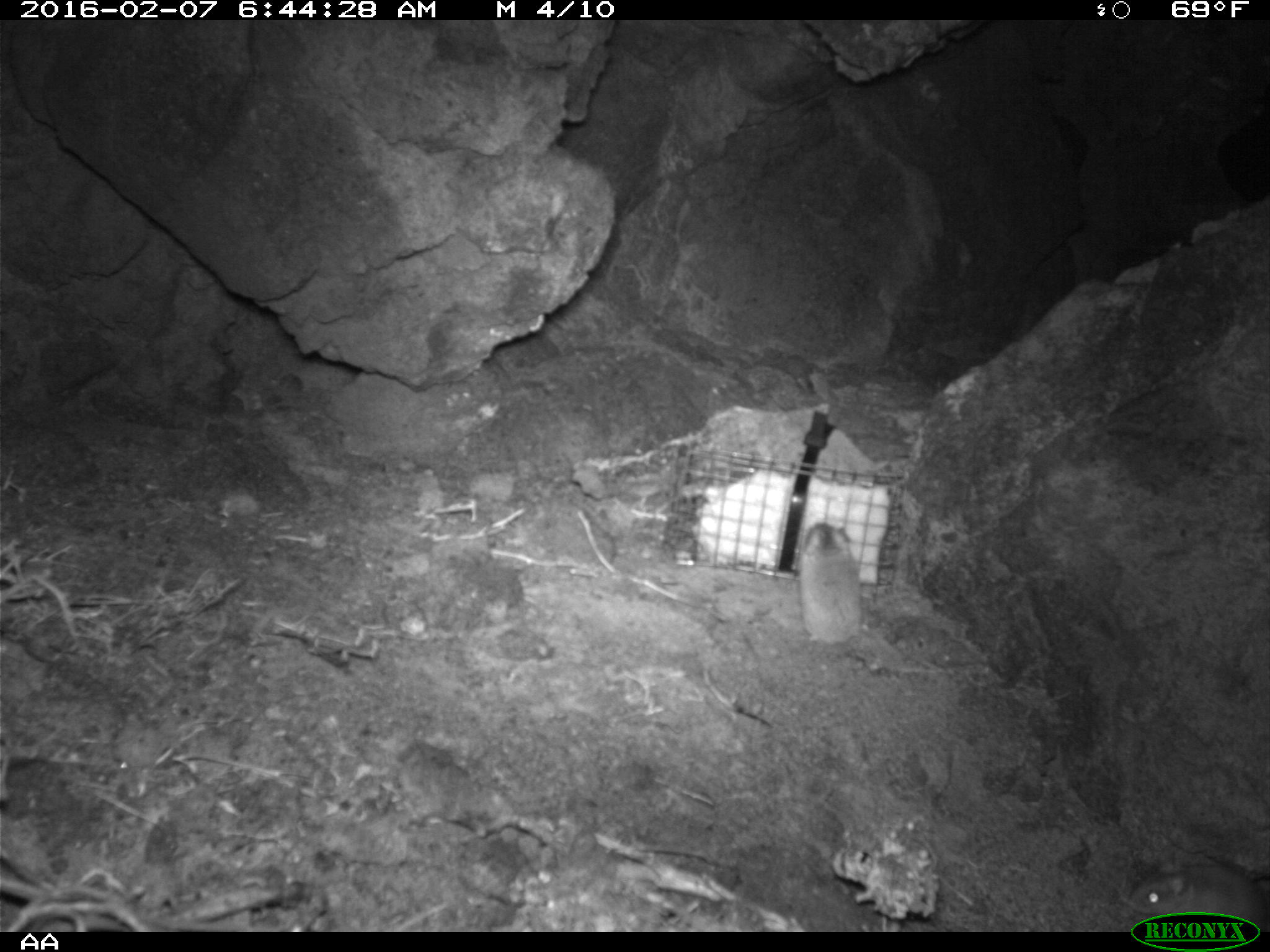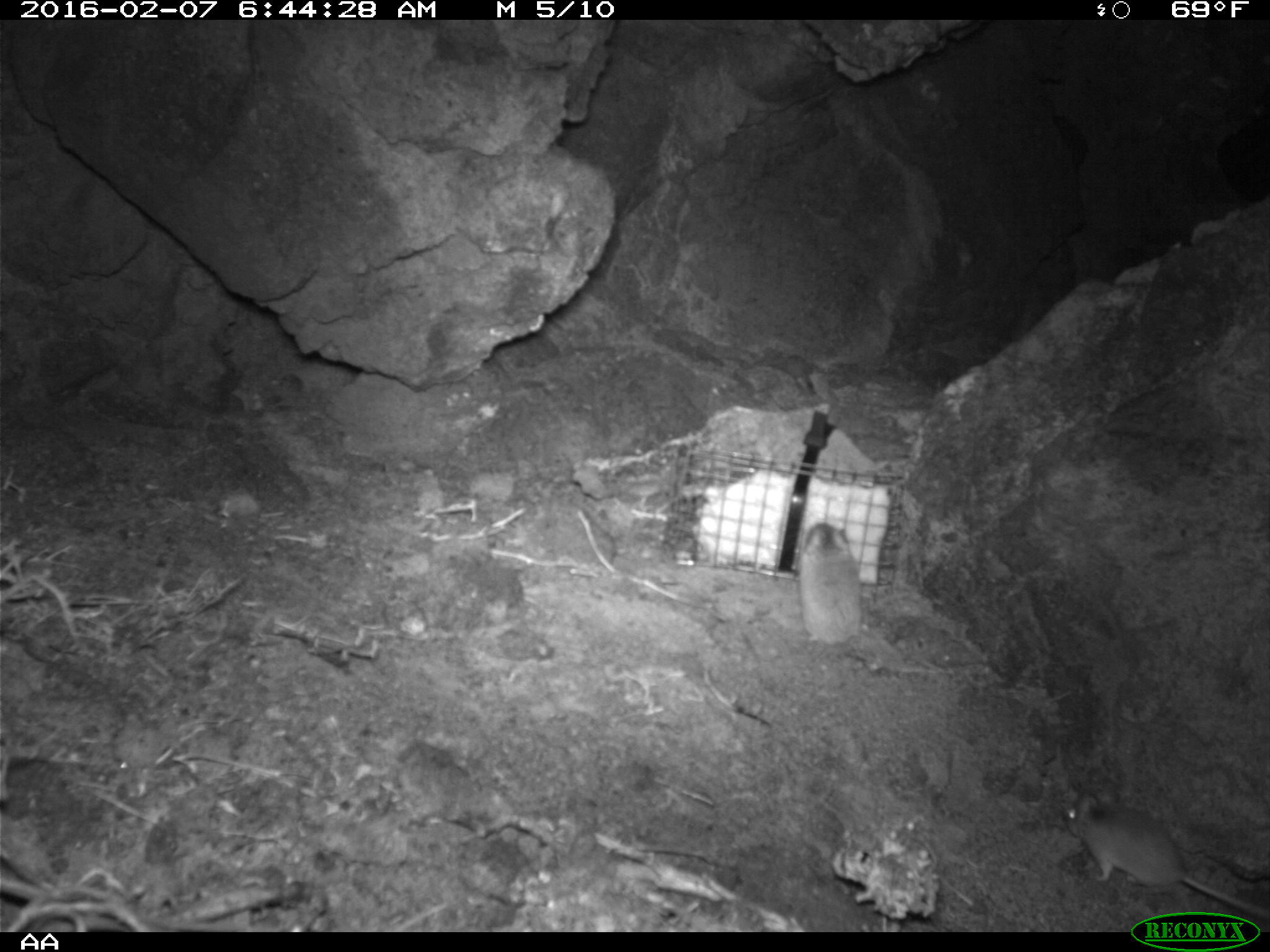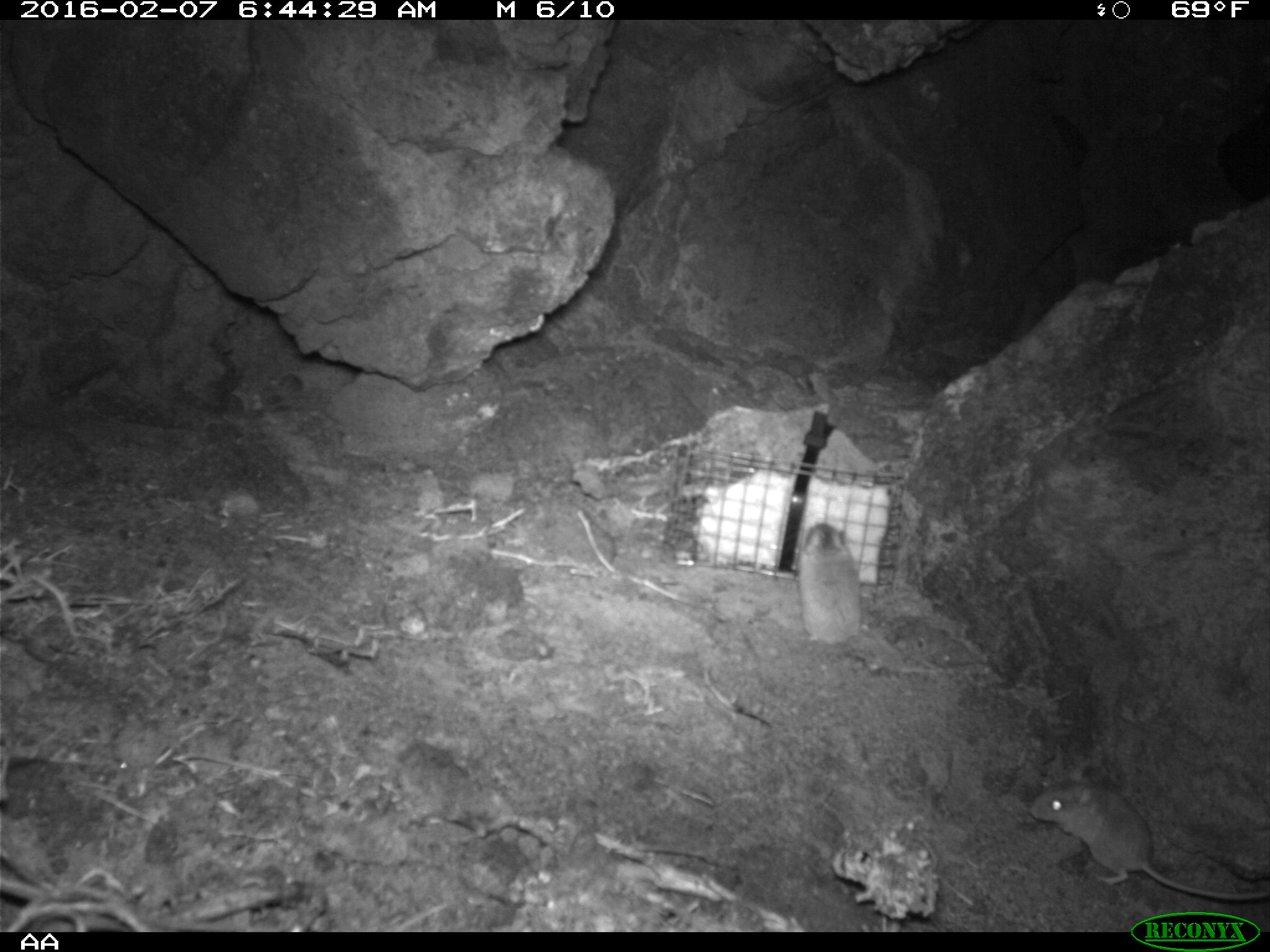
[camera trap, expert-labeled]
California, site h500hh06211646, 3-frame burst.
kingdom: Animalia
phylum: Chordata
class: Mammalia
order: Rodentia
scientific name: Rodentia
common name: rodent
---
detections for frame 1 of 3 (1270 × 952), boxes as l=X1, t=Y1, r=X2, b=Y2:
rodent: l=796, t=522, r=905, b=659; l=1128, t=862, r=1269, b=933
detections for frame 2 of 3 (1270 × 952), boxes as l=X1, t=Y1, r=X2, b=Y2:
rodent: l=796, t=524, r=862, b=650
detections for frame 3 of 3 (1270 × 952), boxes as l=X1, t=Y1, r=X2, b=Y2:
rodent: l=796, t=519, r=987, b=700; l=1029, t=765, r=1269, b=901